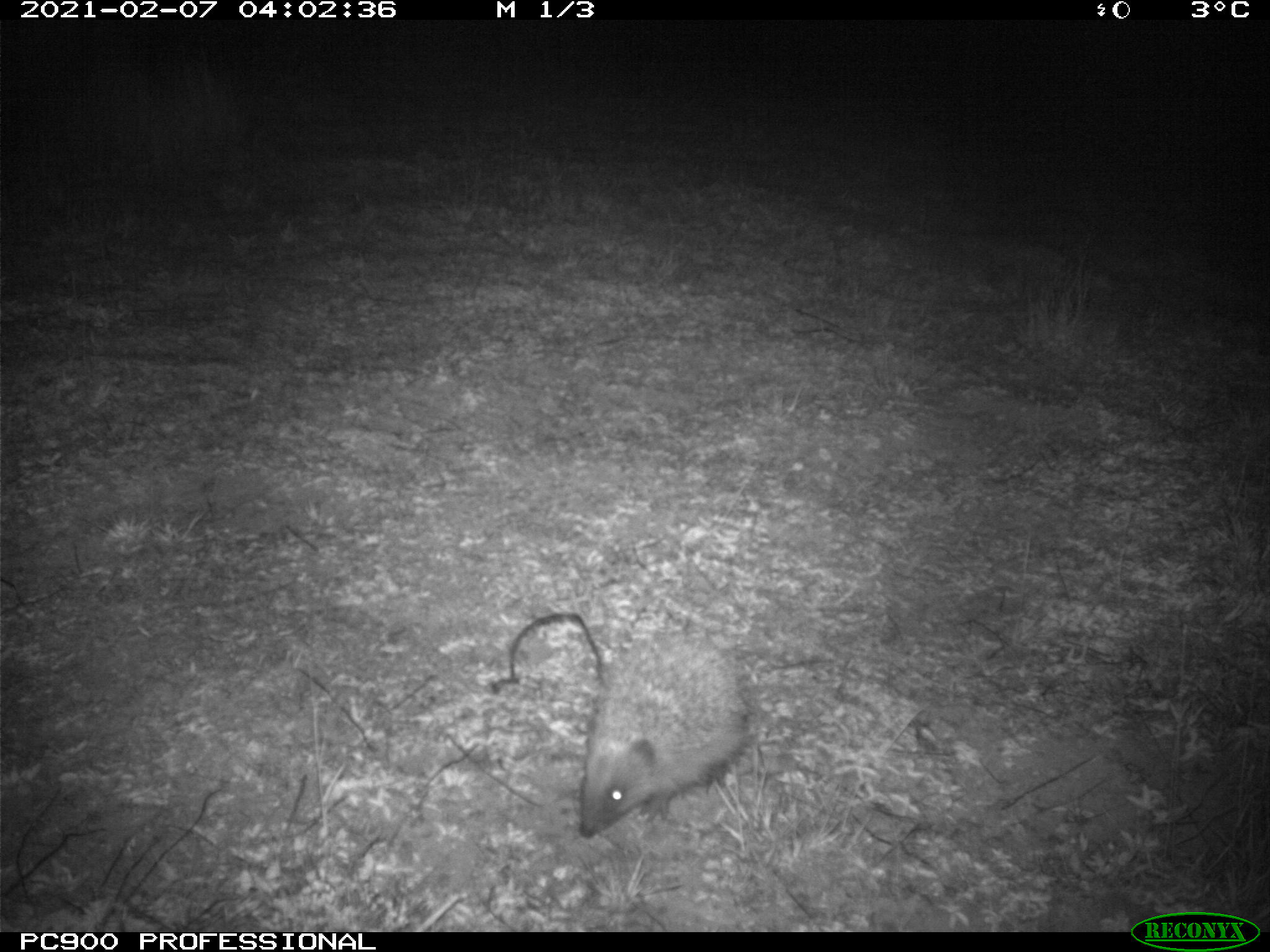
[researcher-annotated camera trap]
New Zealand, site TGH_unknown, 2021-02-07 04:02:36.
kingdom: Animalia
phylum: Chordata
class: Mammalia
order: Eulipotyphla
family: Erinaceidae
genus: Erinaceus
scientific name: Erinaceus europaeus europaeus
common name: european hedgehog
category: hedgehog